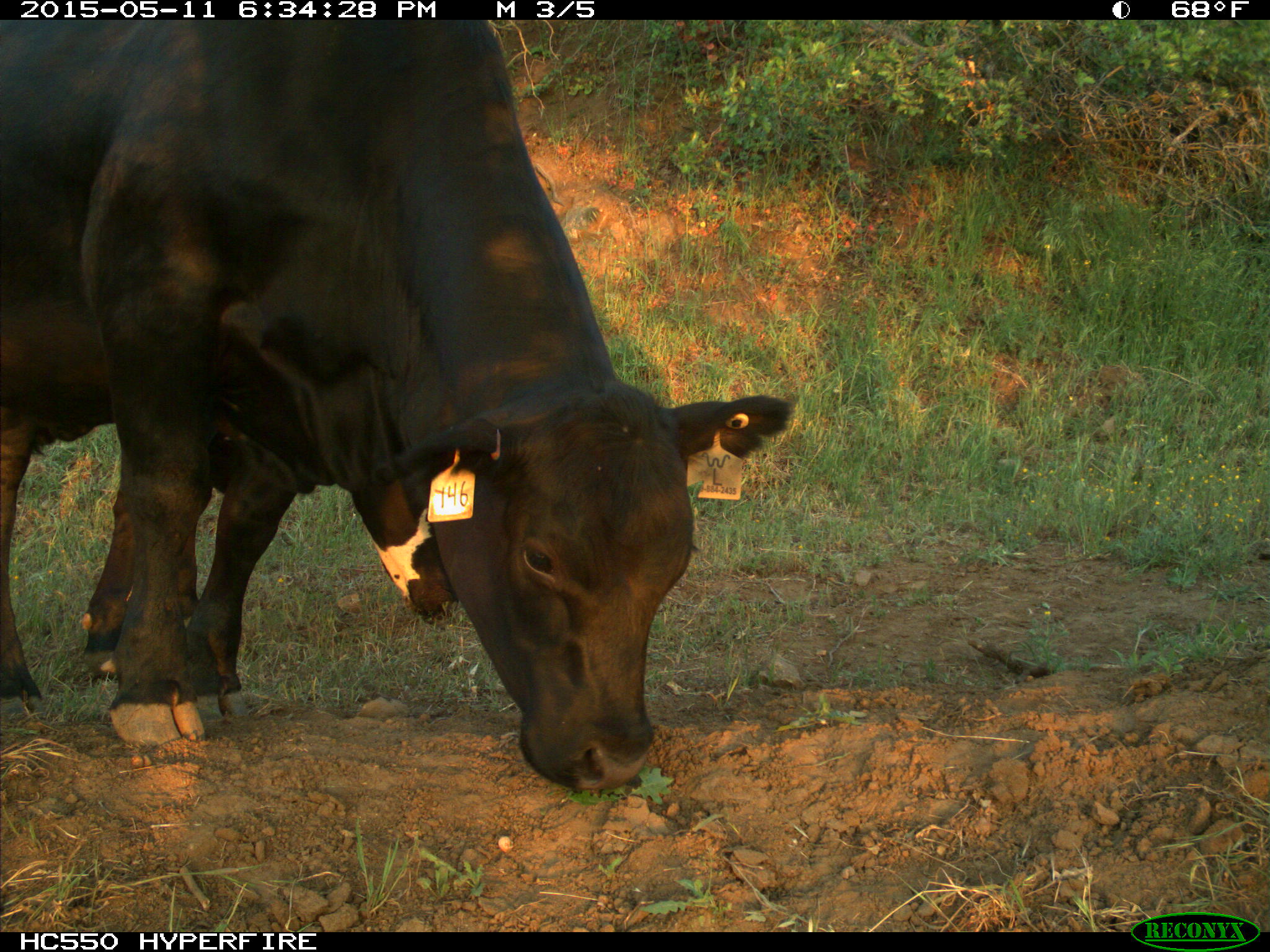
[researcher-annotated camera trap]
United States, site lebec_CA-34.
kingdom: Animalia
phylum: Chordata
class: Mammalia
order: Artiodactyla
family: Bovidae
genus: Bos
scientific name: Bos taurus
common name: domestic cow